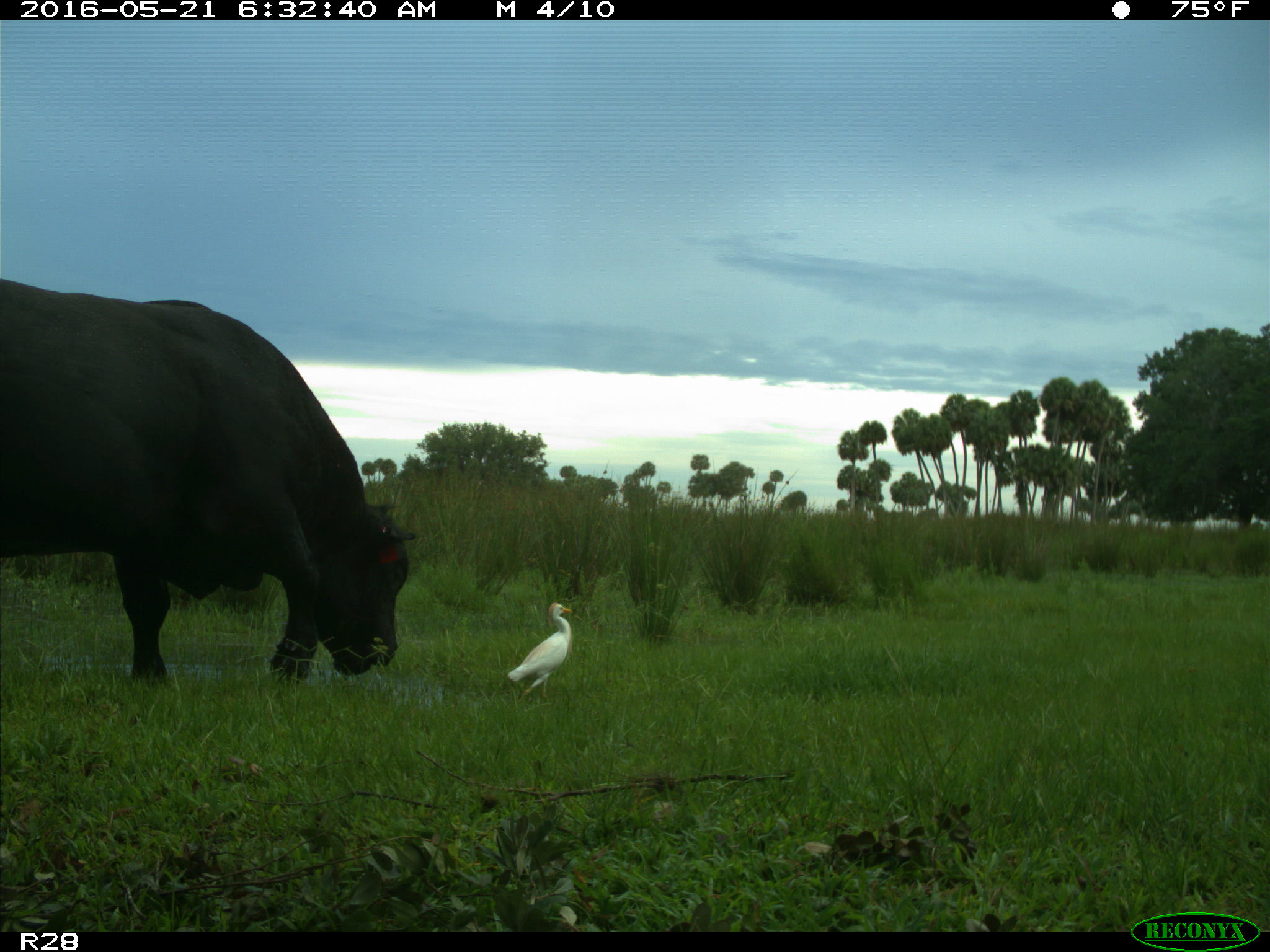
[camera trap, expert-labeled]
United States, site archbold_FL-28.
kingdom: Animalia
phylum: Chordata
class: Mammalia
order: Artiodactyla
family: Bovidae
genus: Bos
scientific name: Bos taurus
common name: domestic cow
Bos taurus (domestic cow).